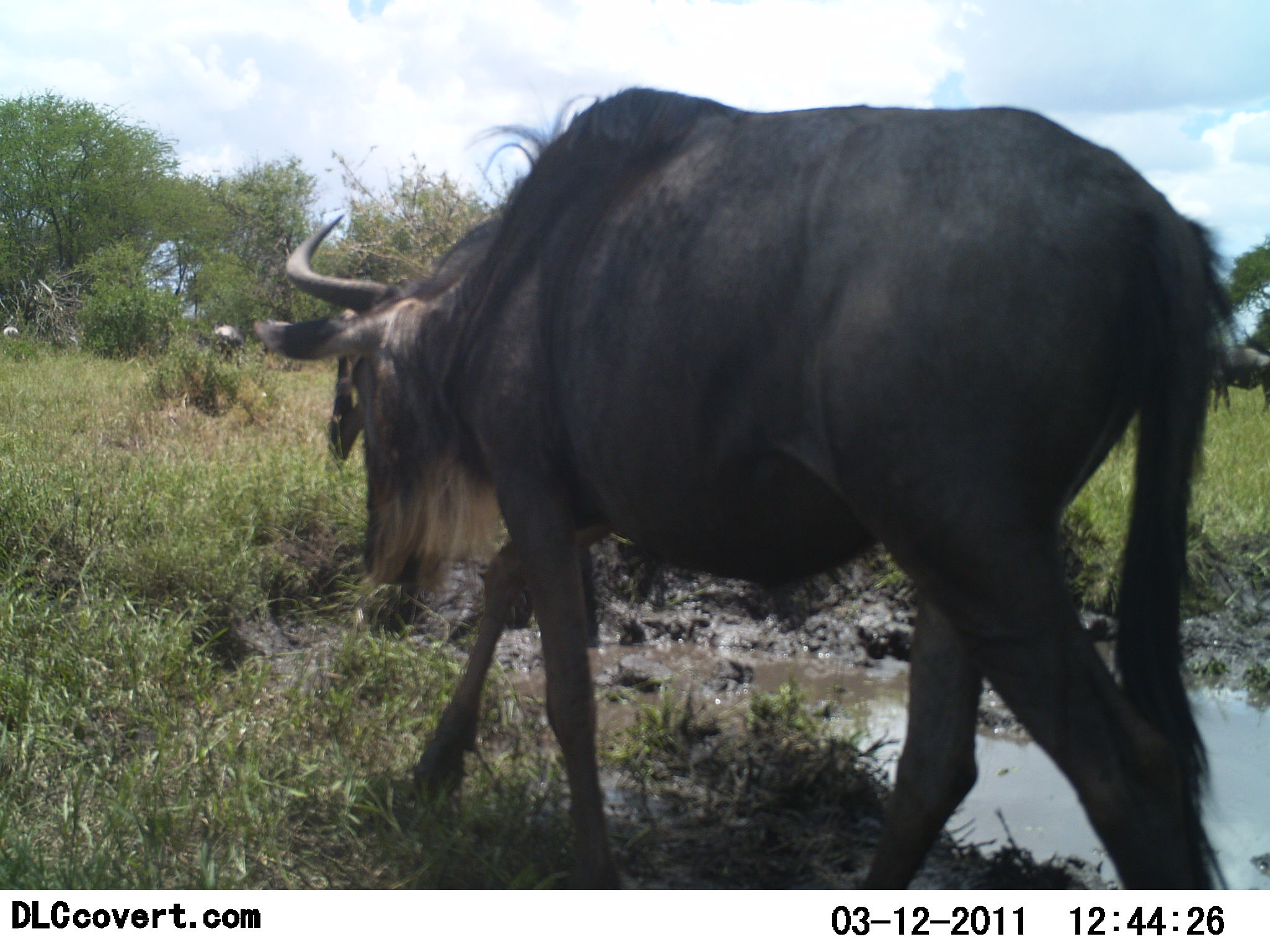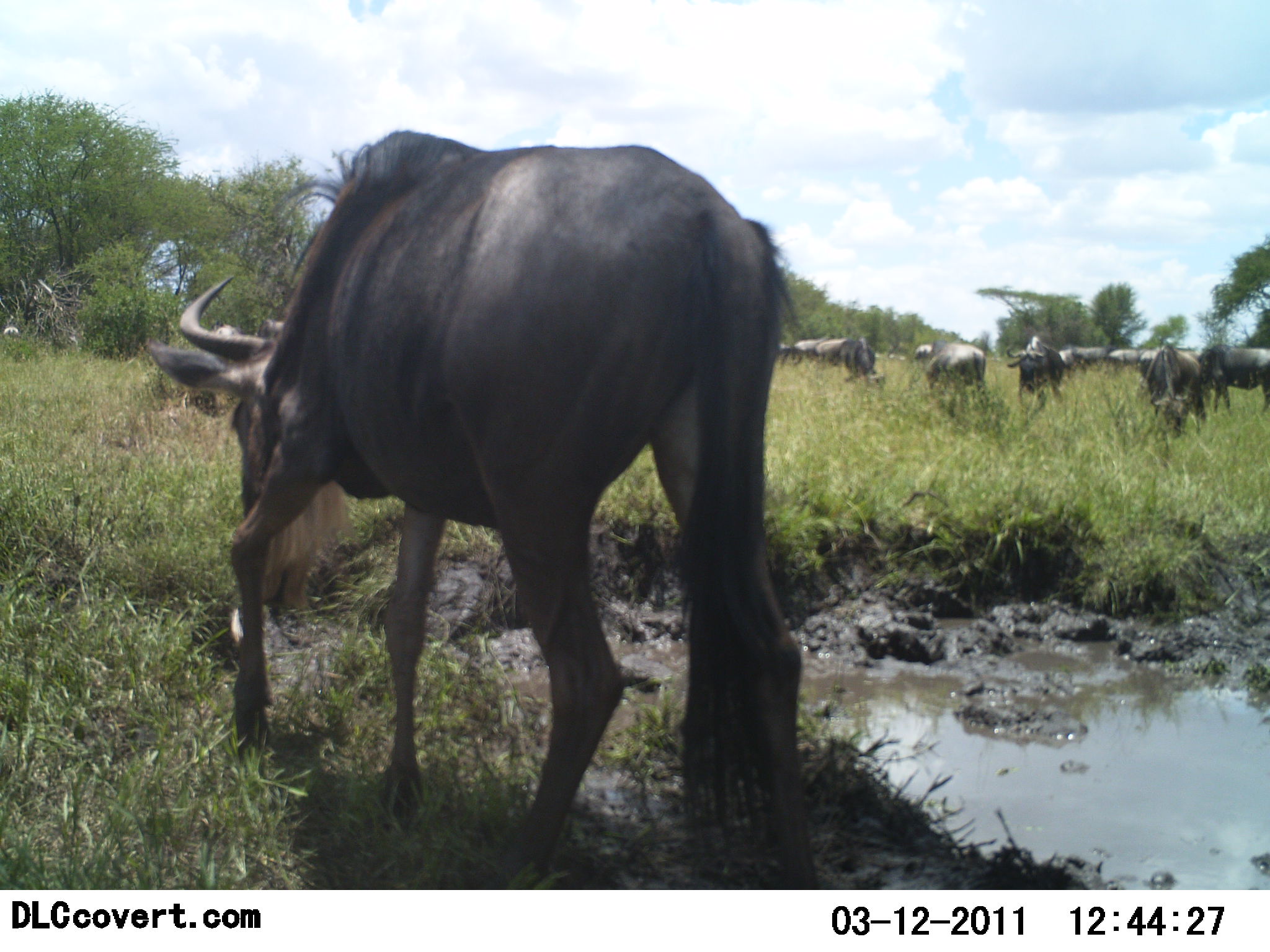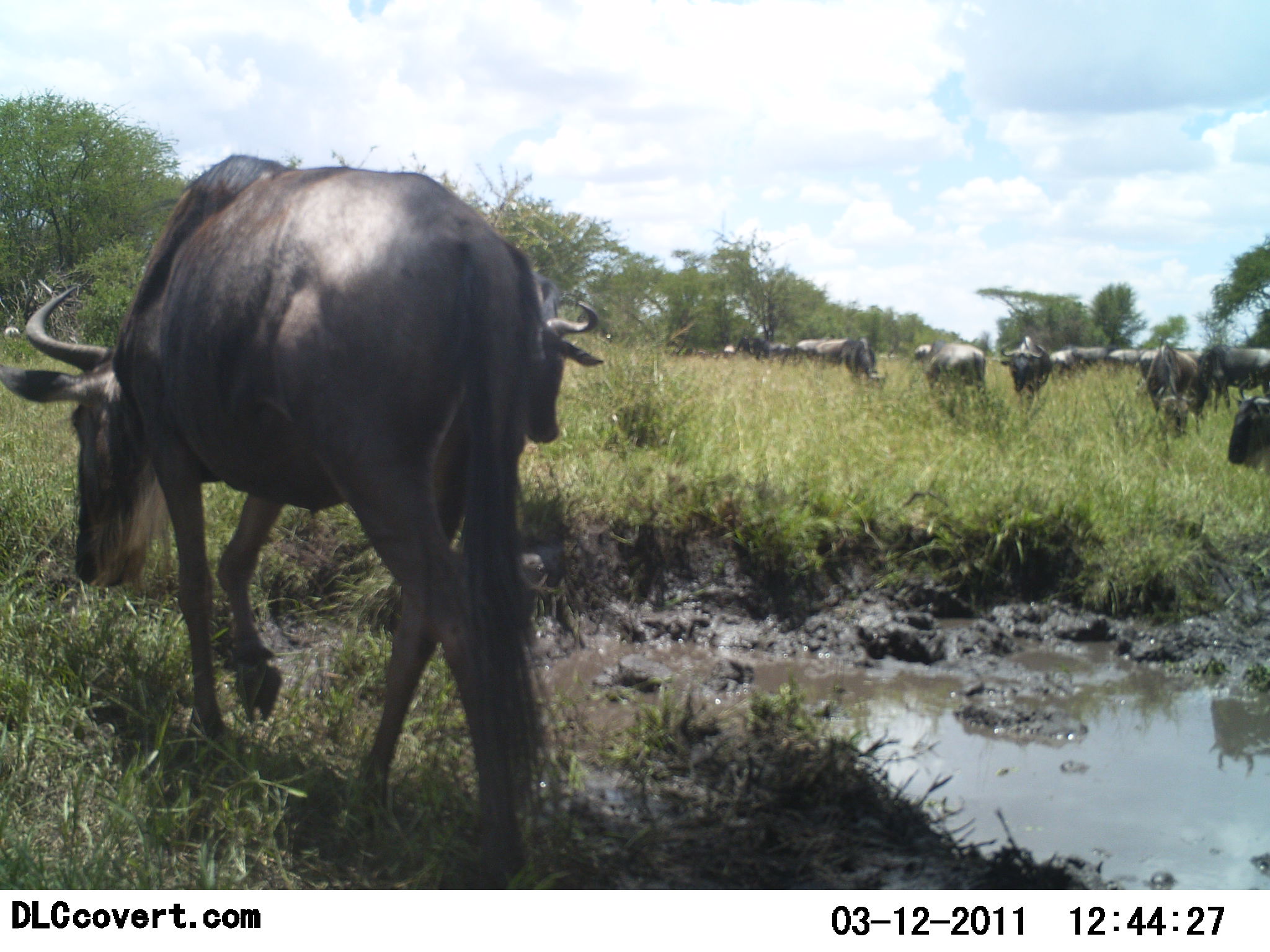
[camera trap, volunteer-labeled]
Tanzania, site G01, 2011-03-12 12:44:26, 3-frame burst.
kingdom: Animalia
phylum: Chordata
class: Mammalia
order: Artiodactyla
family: Bovidae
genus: Connochaetes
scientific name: Connochaetes taurinus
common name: blue wildebeest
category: wildebeest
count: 11-50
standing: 25%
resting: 0%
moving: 75%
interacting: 8%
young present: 0%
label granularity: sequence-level